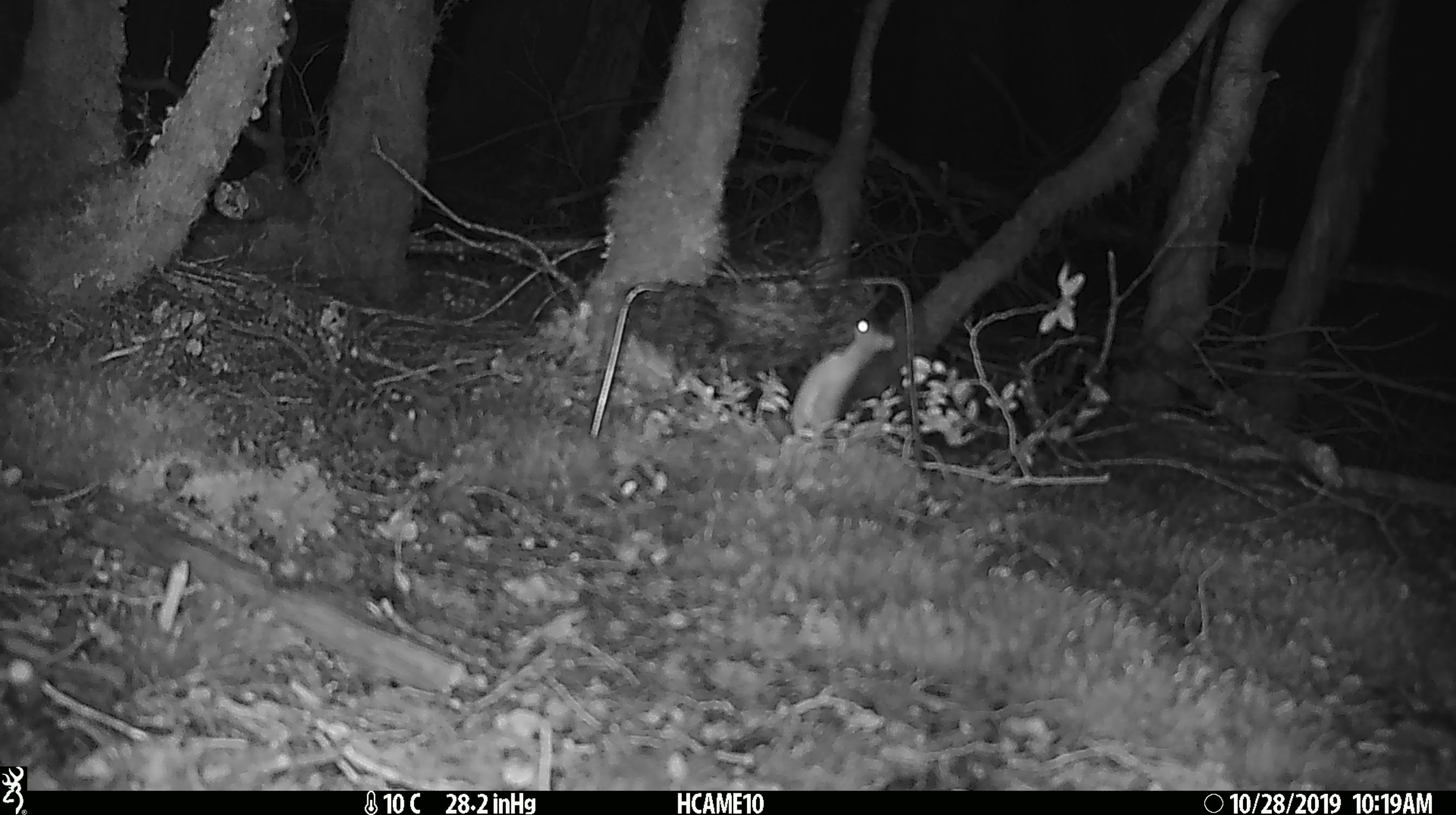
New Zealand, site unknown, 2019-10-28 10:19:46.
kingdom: Animalia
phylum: Chordata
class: Mammalia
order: Rodentia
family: Muridae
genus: Mus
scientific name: Mus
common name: mouse